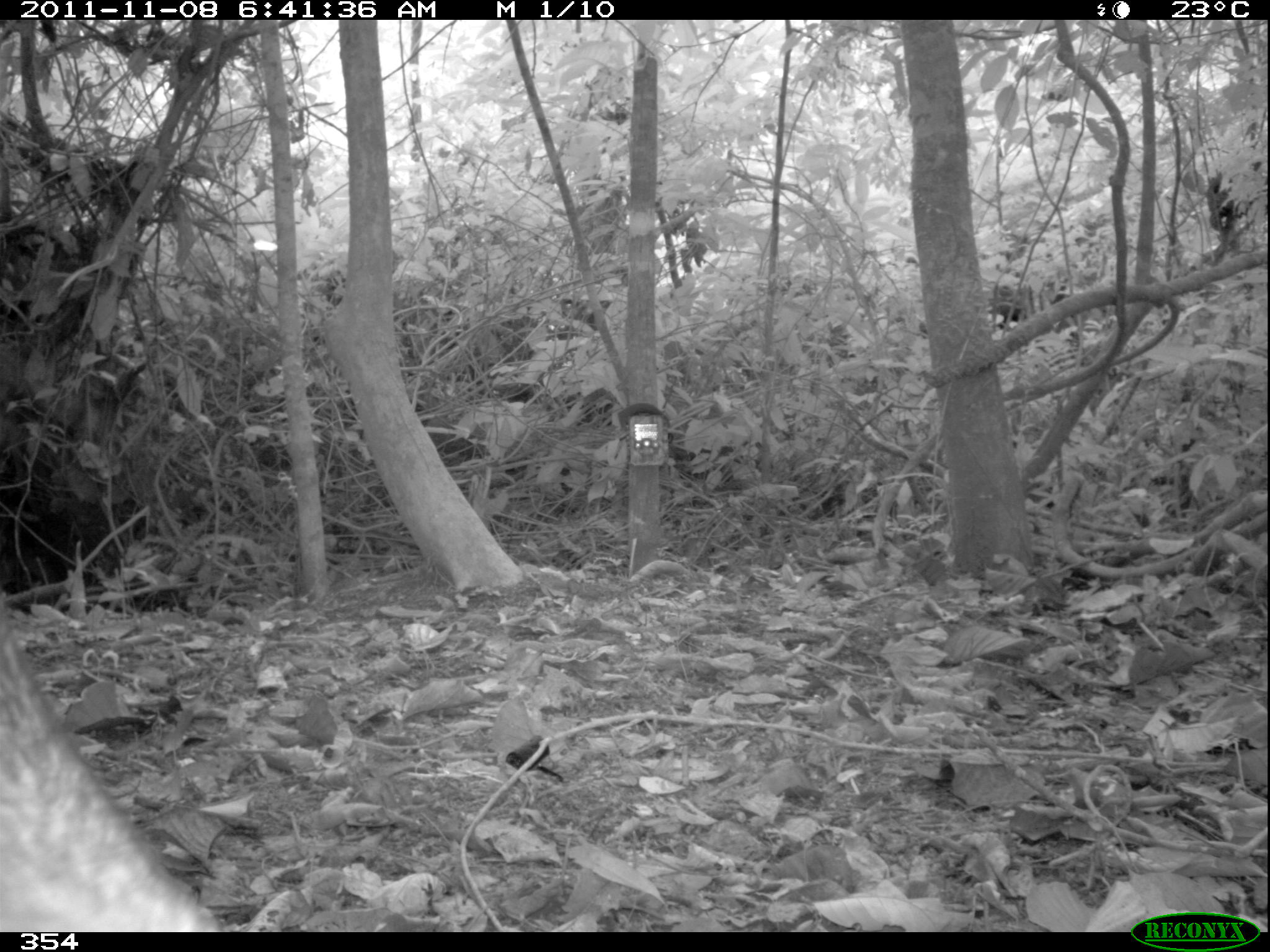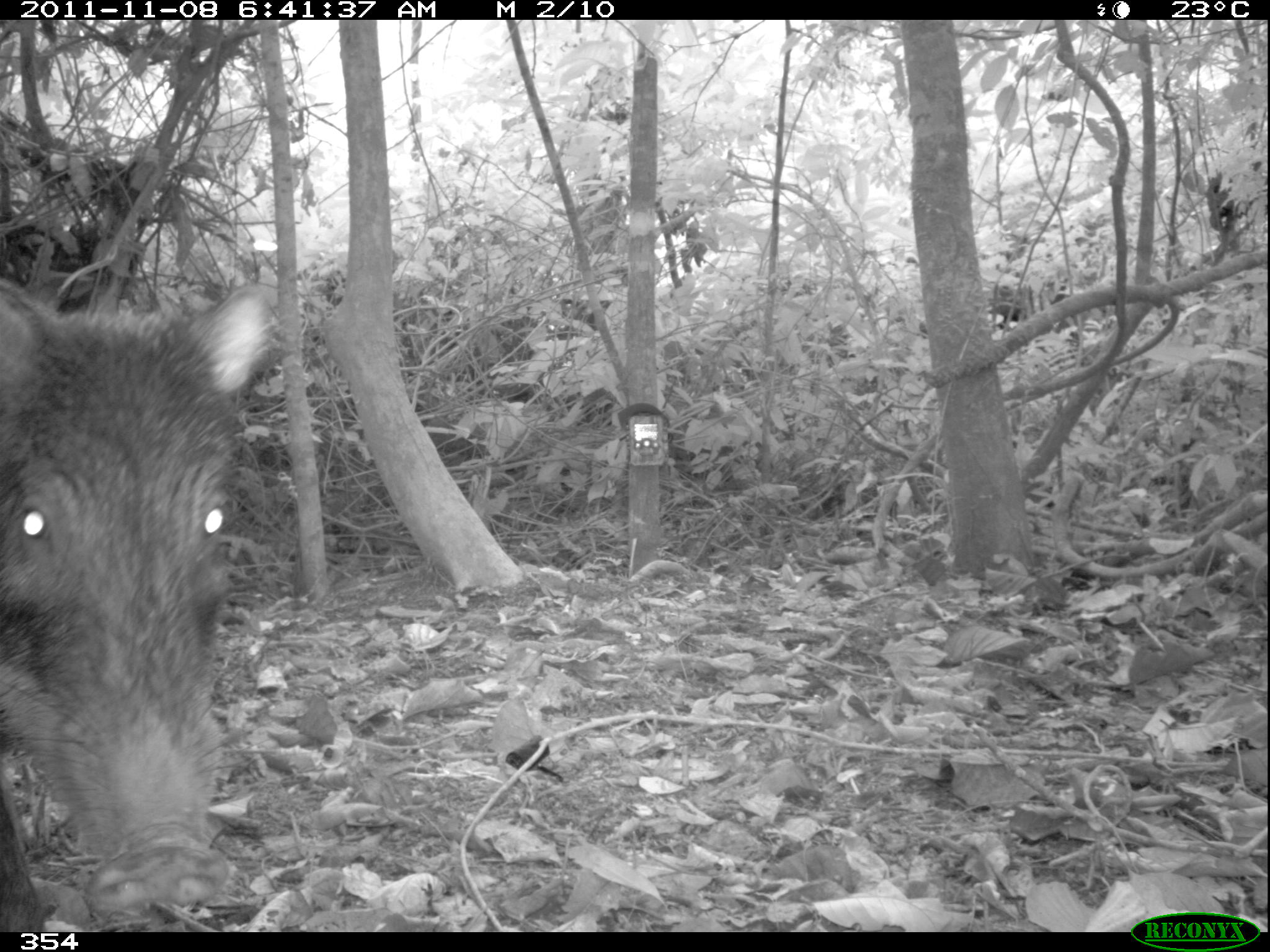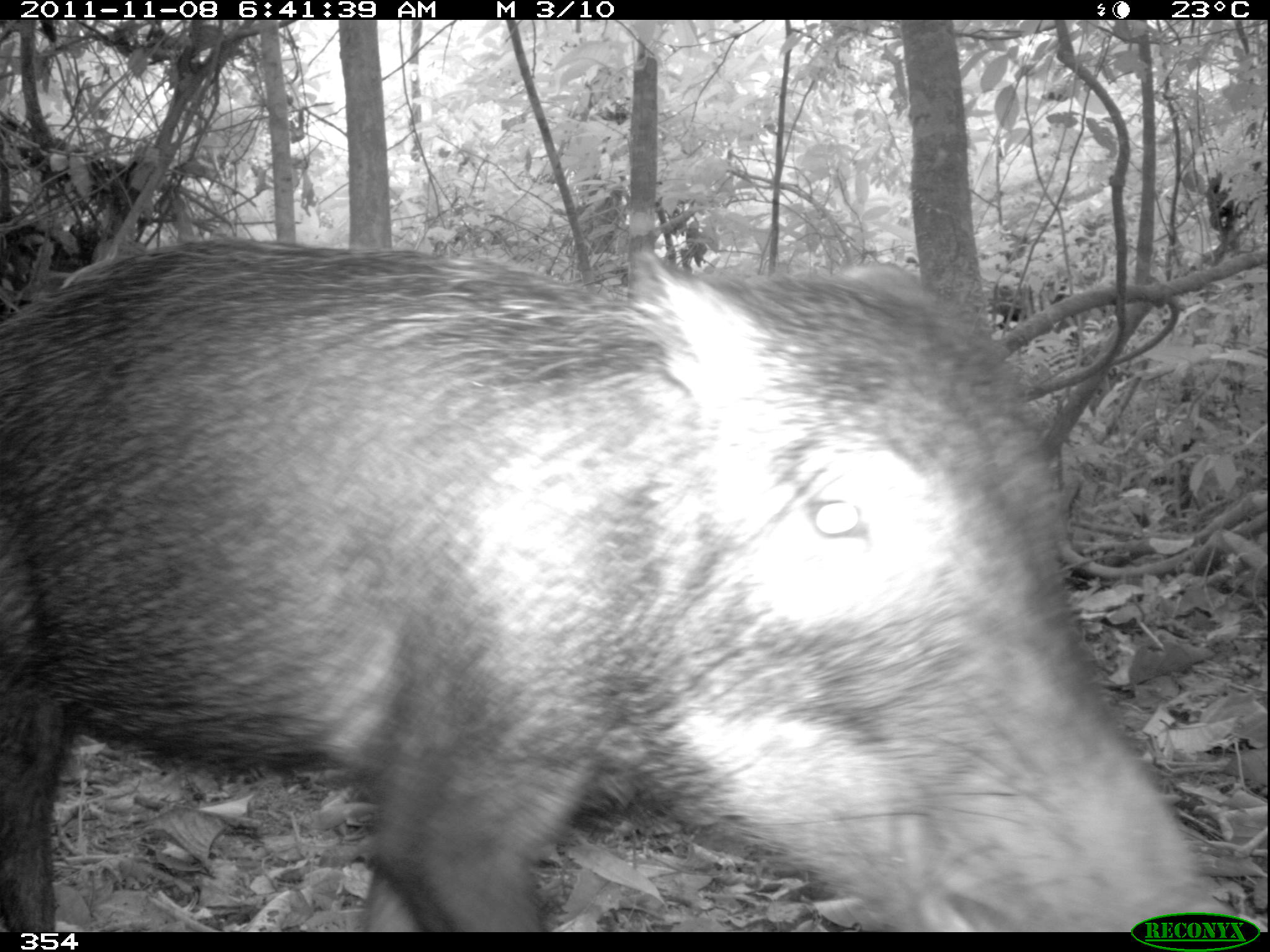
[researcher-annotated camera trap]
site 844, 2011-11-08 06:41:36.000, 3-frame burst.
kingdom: Animalia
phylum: Chordata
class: Mammalia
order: Artiodactyla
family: Tayassuidae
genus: Tayassu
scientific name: Tayassu pecari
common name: white-lipped peccary